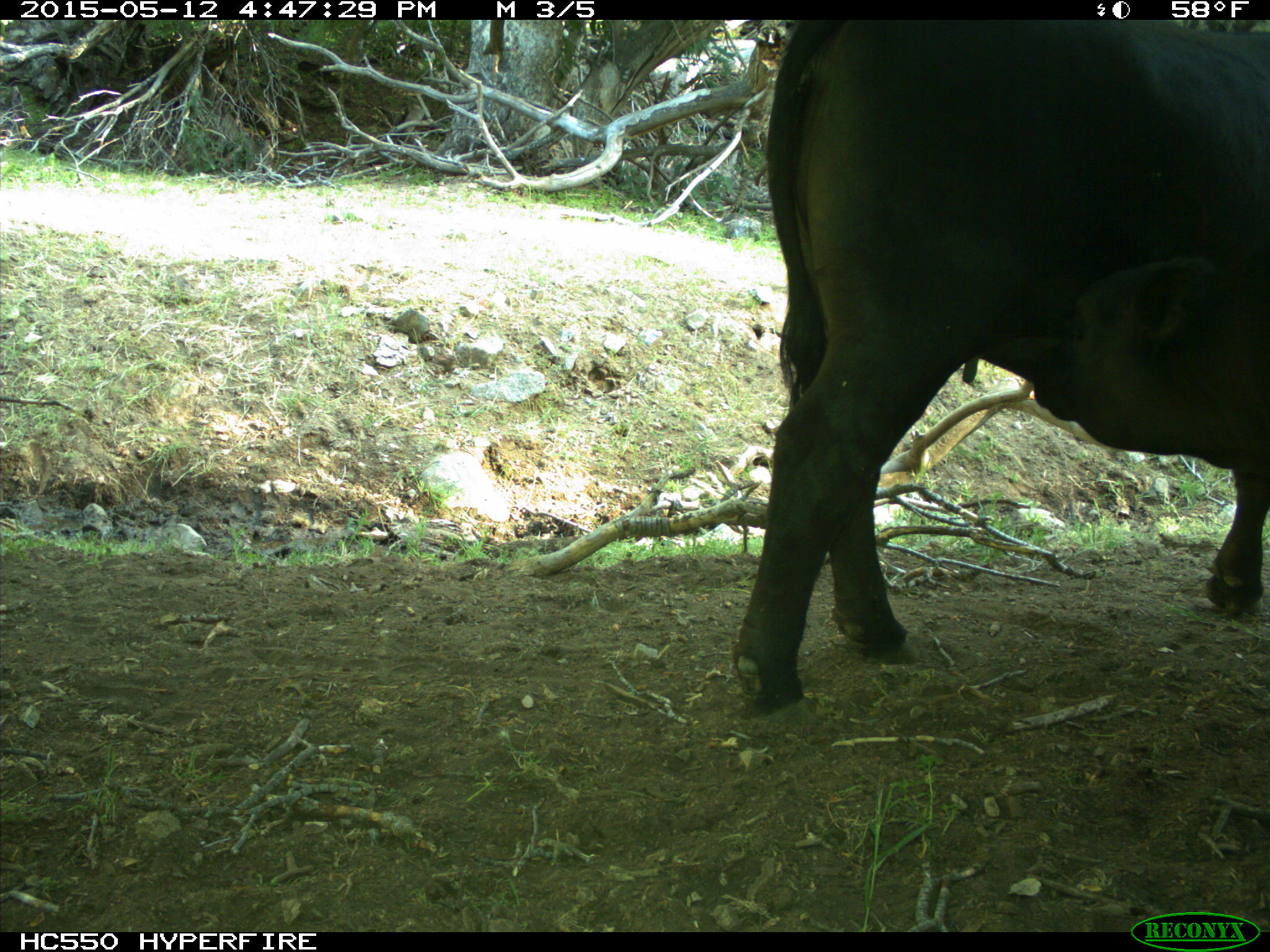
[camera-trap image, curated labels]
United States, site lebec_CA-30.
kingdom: Animalia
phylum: Chordata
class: Mammalia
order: Artiodactyla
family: Bovidae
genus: Bos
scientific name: Bos taurus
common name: domestic cow